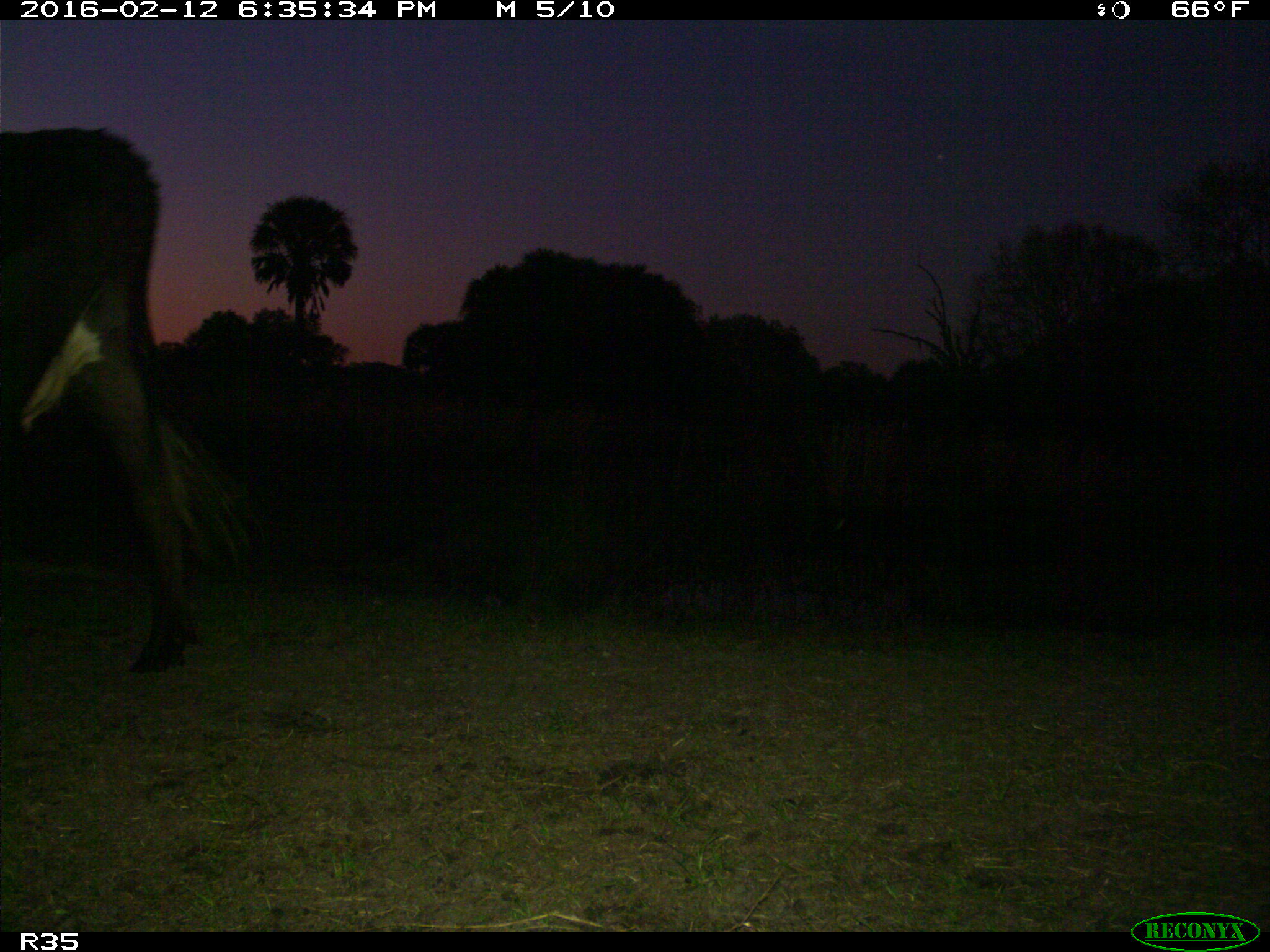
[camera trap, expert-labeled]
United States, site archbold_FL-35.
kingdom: Animalia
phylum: Chordata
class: Mammalia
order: Artiodactyla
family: Bovidae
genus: Bos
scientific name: Bos taurus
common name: domestic cow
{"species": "Bos taurus (domestic cow)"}